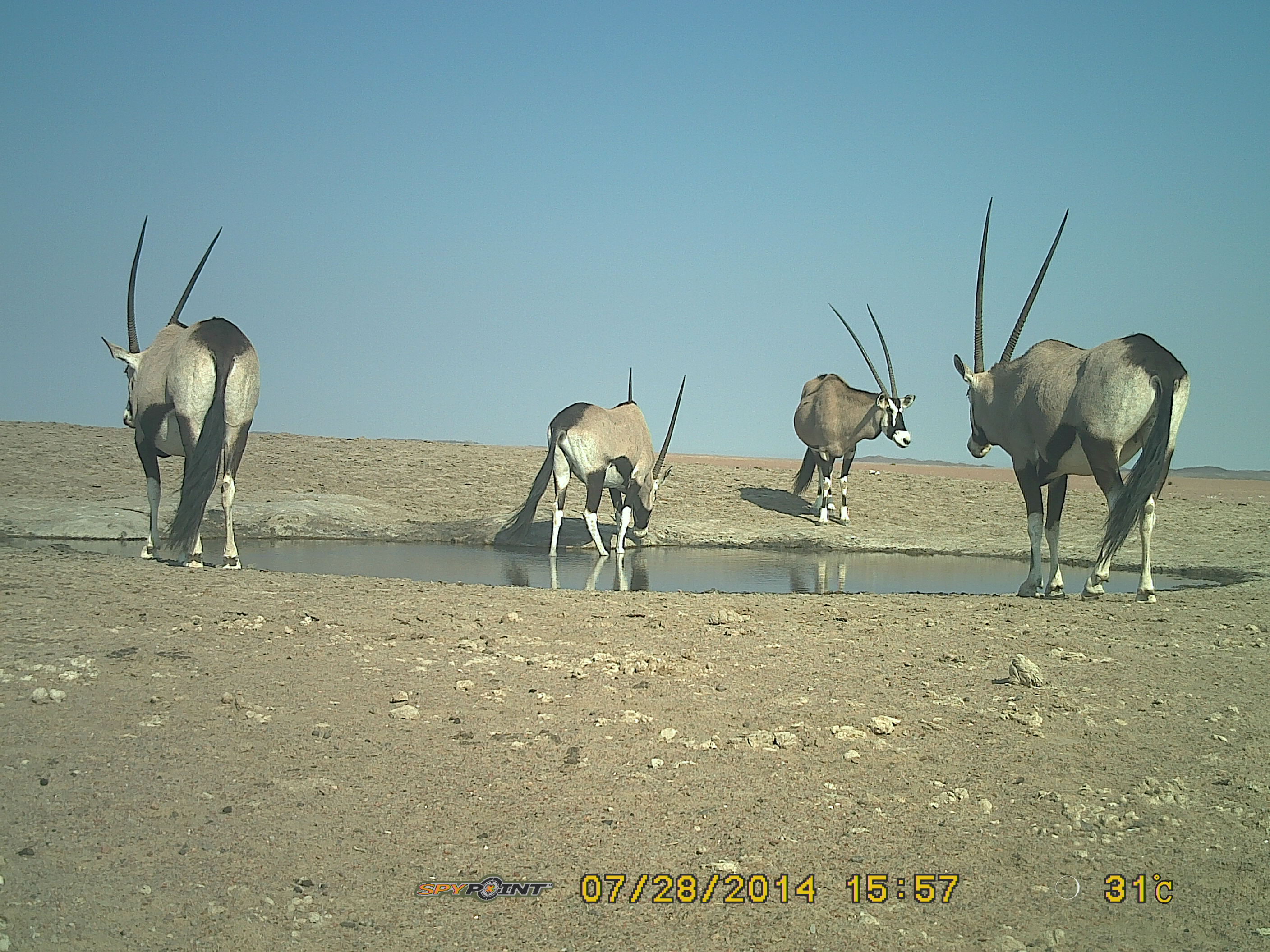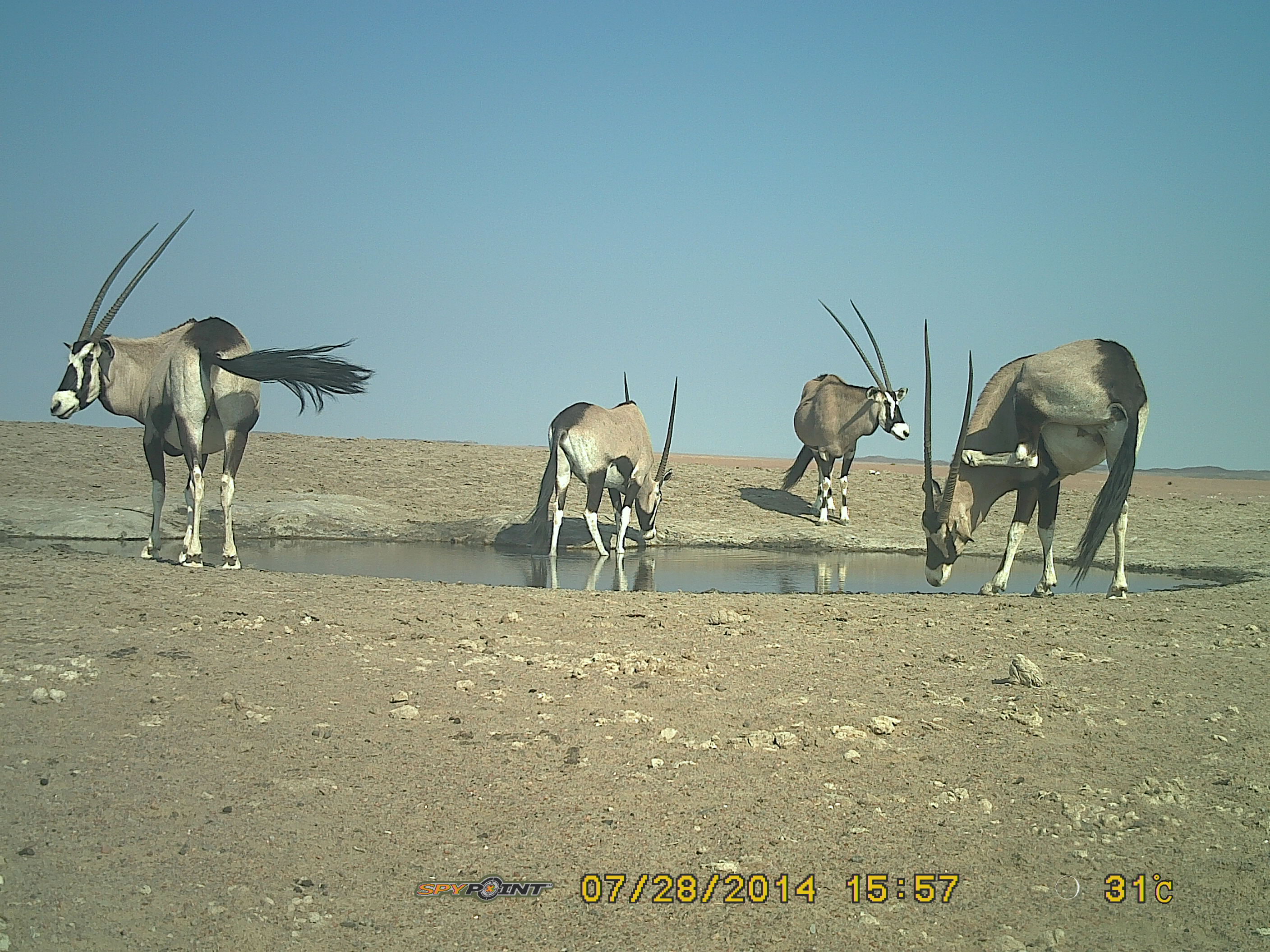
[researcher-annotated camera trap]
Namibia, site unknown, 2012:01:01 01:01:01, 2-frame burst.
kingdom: Animalia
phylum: Chordata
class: Mammalia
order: Artiodactyla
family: Bovidae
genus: Oryx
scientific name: Oryx gazella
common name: gemsbok